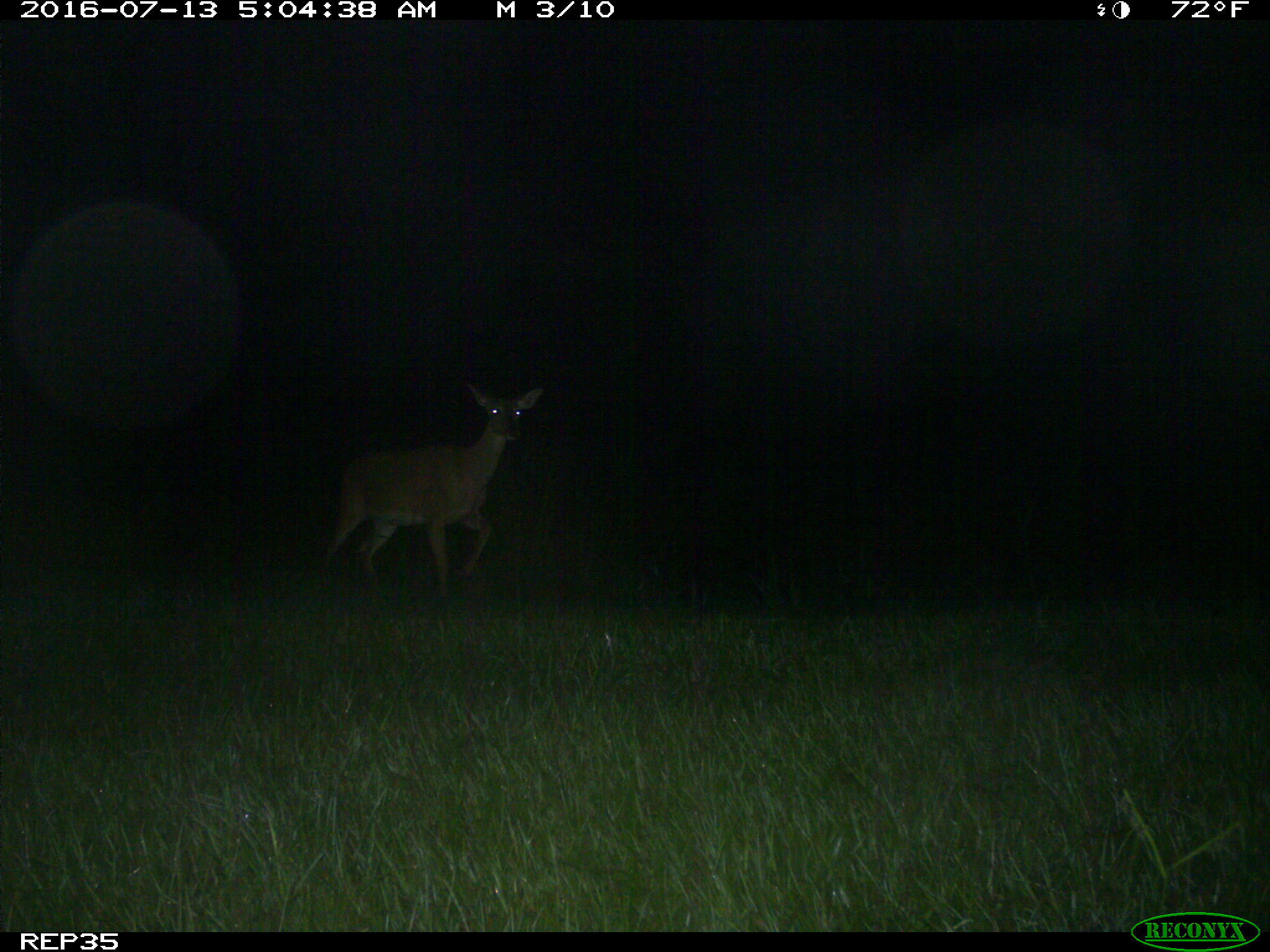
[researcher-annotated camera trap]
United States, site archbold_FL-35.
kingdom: Animalia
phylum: Chordata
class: Mammalia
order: Artiodactyla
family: Cervidae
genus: Odocoileus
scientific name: Odocoileus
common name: deer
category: unidentified deer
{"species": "unidentified deer (deer) (Odocoileus)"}